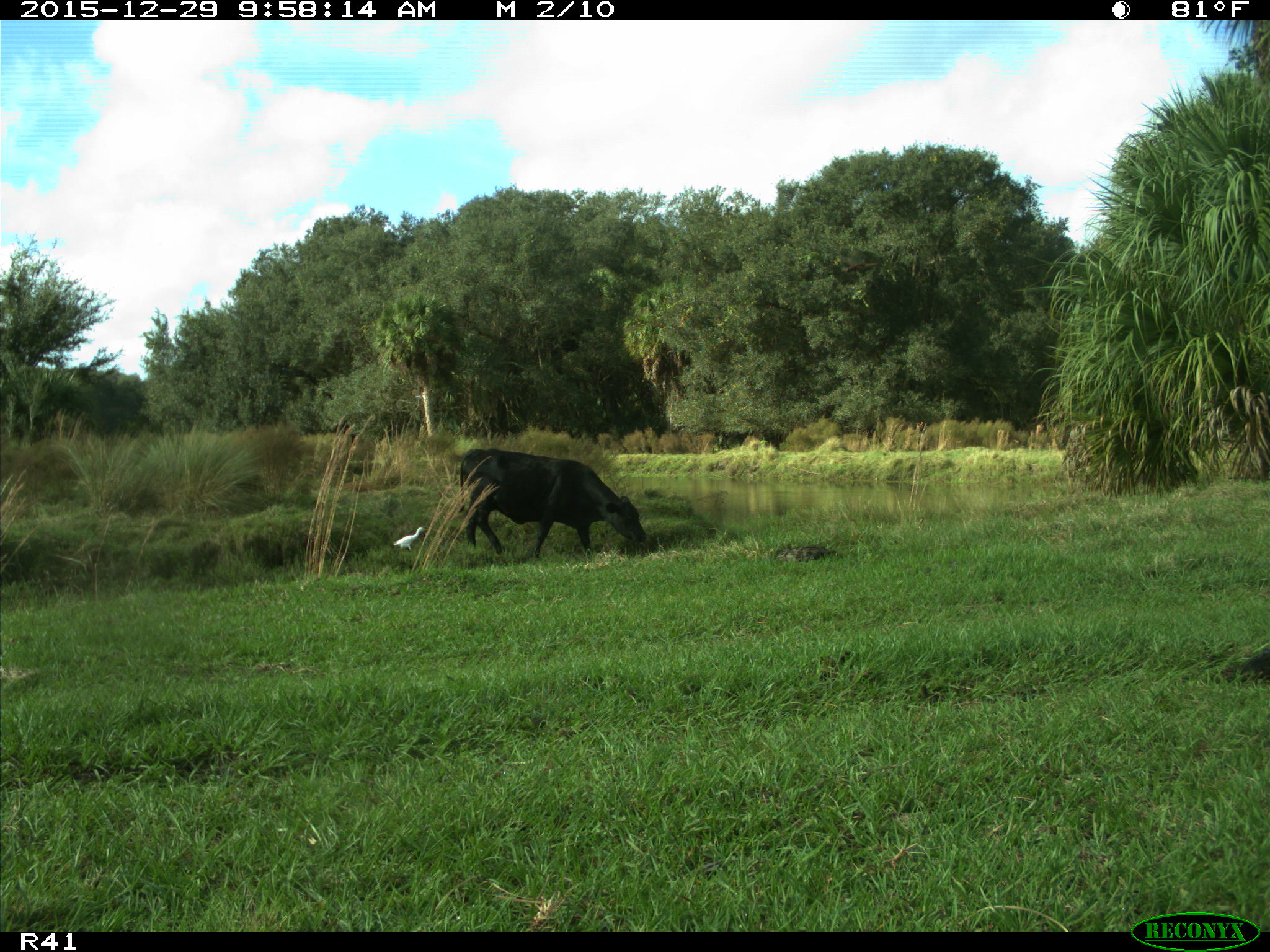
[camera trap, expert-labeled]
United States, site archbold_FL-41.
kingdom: Animalia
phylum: Chordata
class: Mammalia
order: Artiodactyla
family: Bovidae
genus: Bos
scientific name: Bos taurus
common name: domestic cow